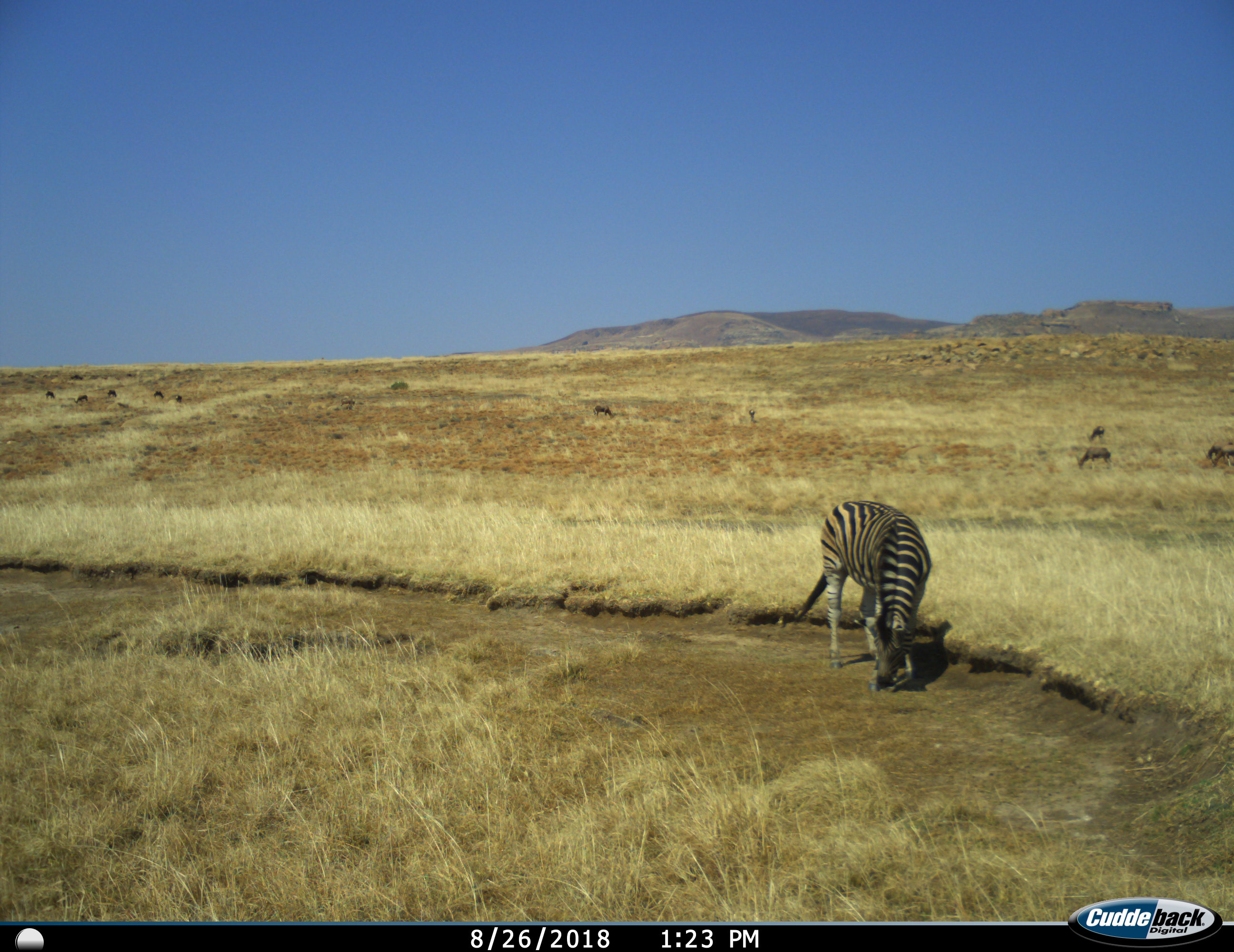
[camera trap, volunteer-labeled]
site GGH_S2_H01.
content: unidentified animal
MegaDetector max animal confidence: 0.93